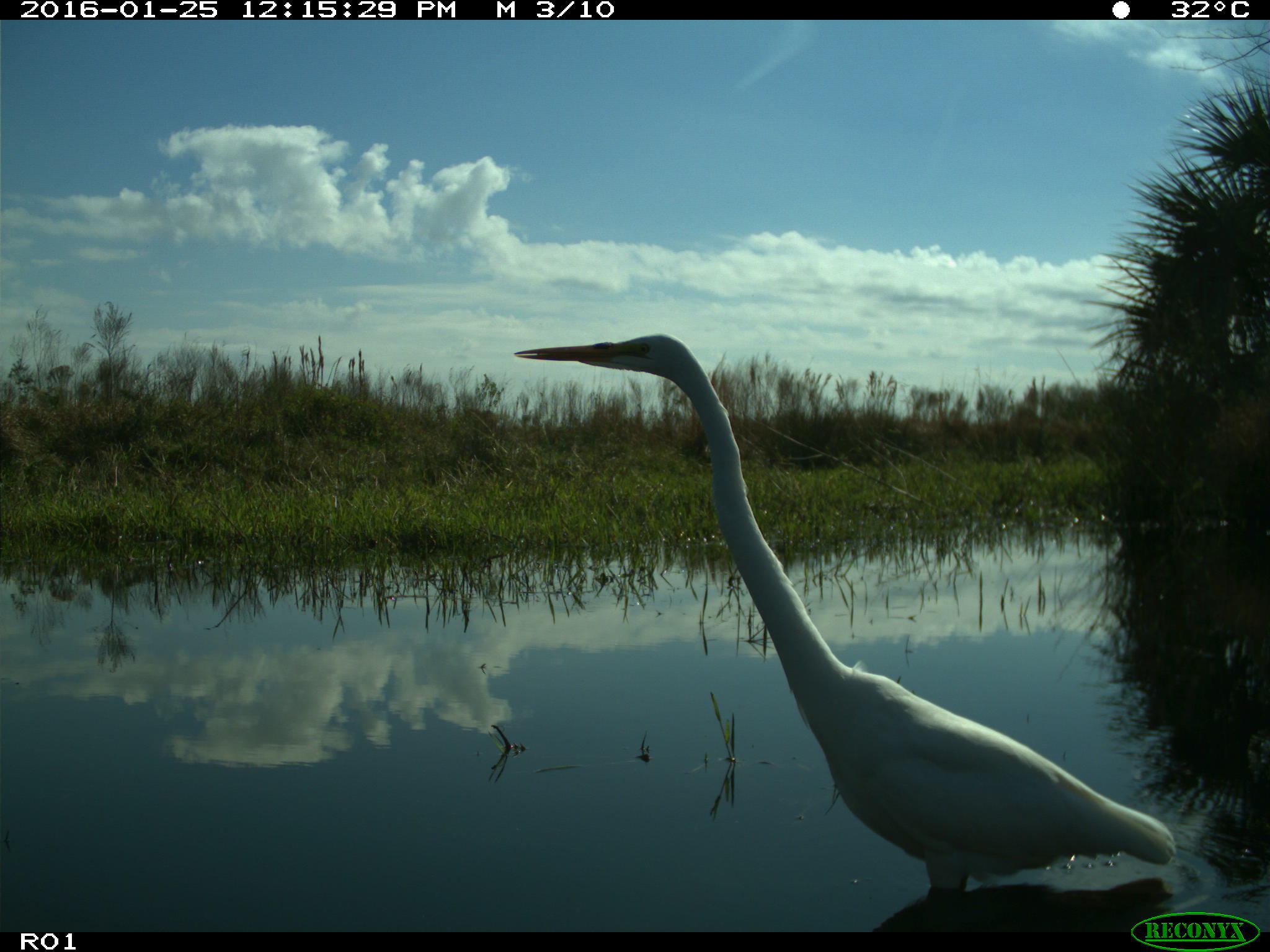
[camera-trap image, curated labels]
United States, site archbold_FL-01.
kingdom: Animalia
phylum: Chordata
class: Aves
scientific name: Aves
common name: birds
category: unidentified bird